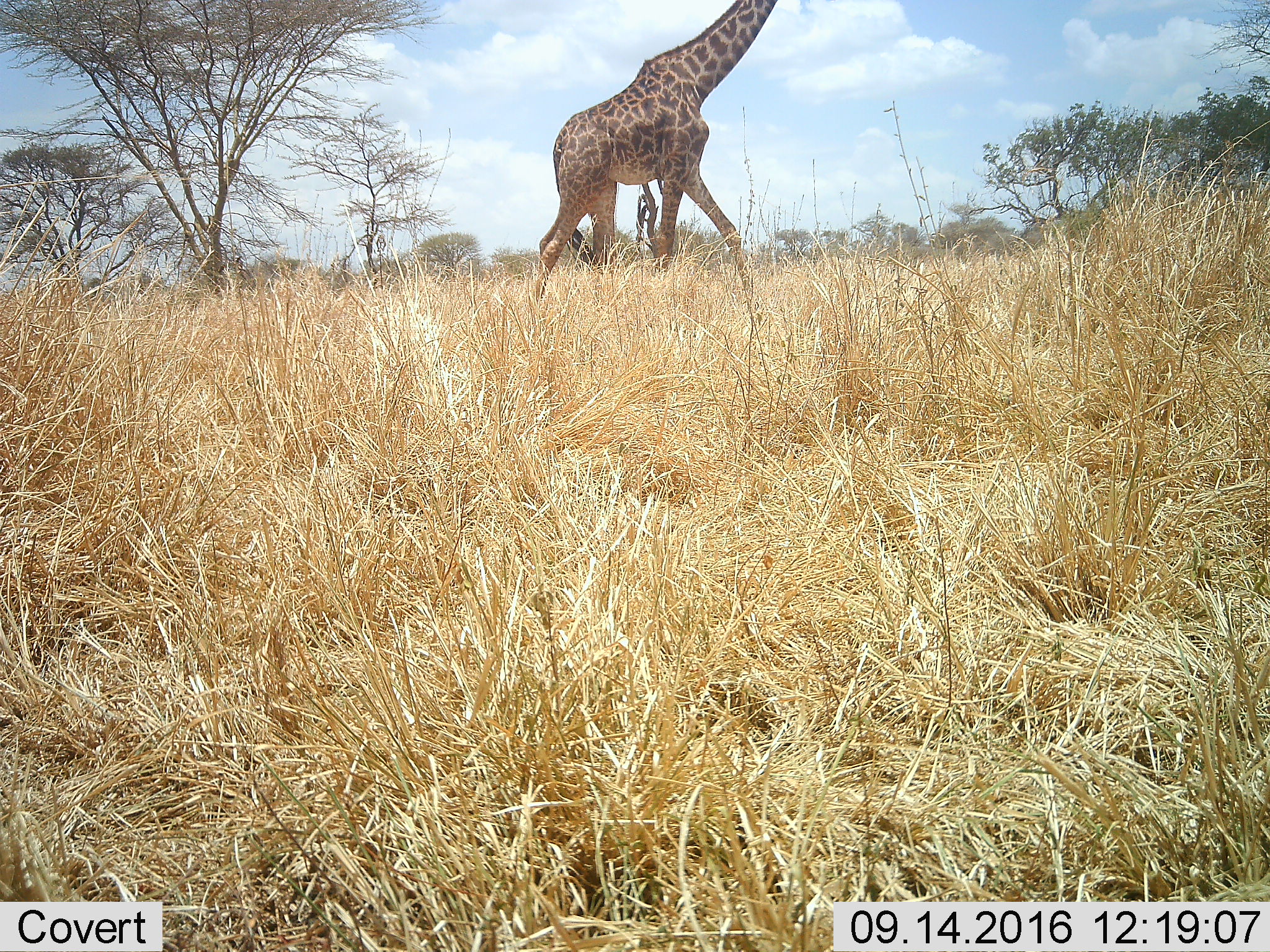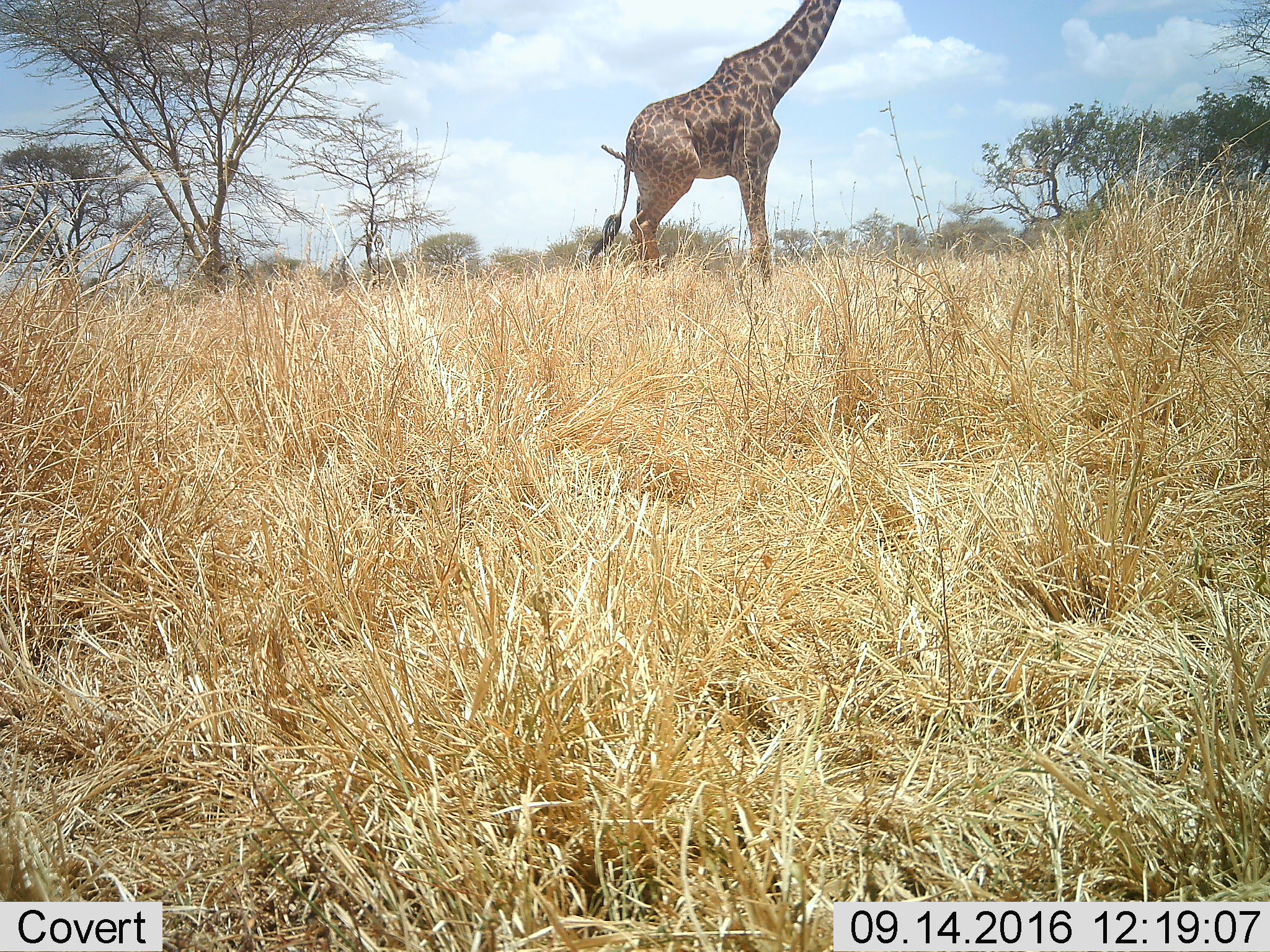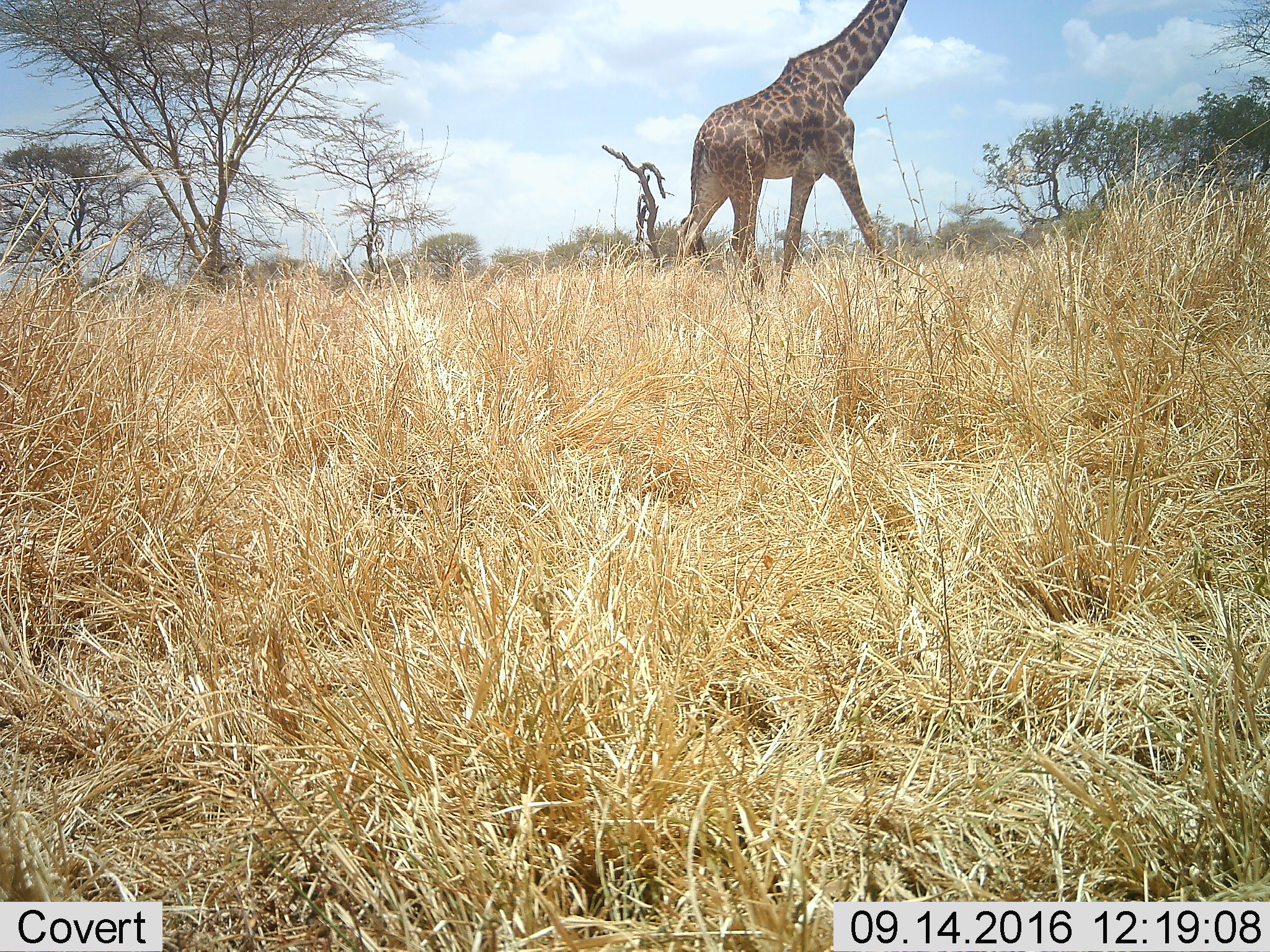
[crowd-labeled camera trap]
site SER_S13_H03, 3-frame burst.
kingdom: Animalia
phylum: Chordata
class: Mammalia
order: Artiodactyla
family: Giraffidae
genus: Giraffa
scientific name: Giraffa camelopardalis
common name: giraffe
Giraffe (Giraffa camelopardalis), count 1. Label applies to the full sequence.